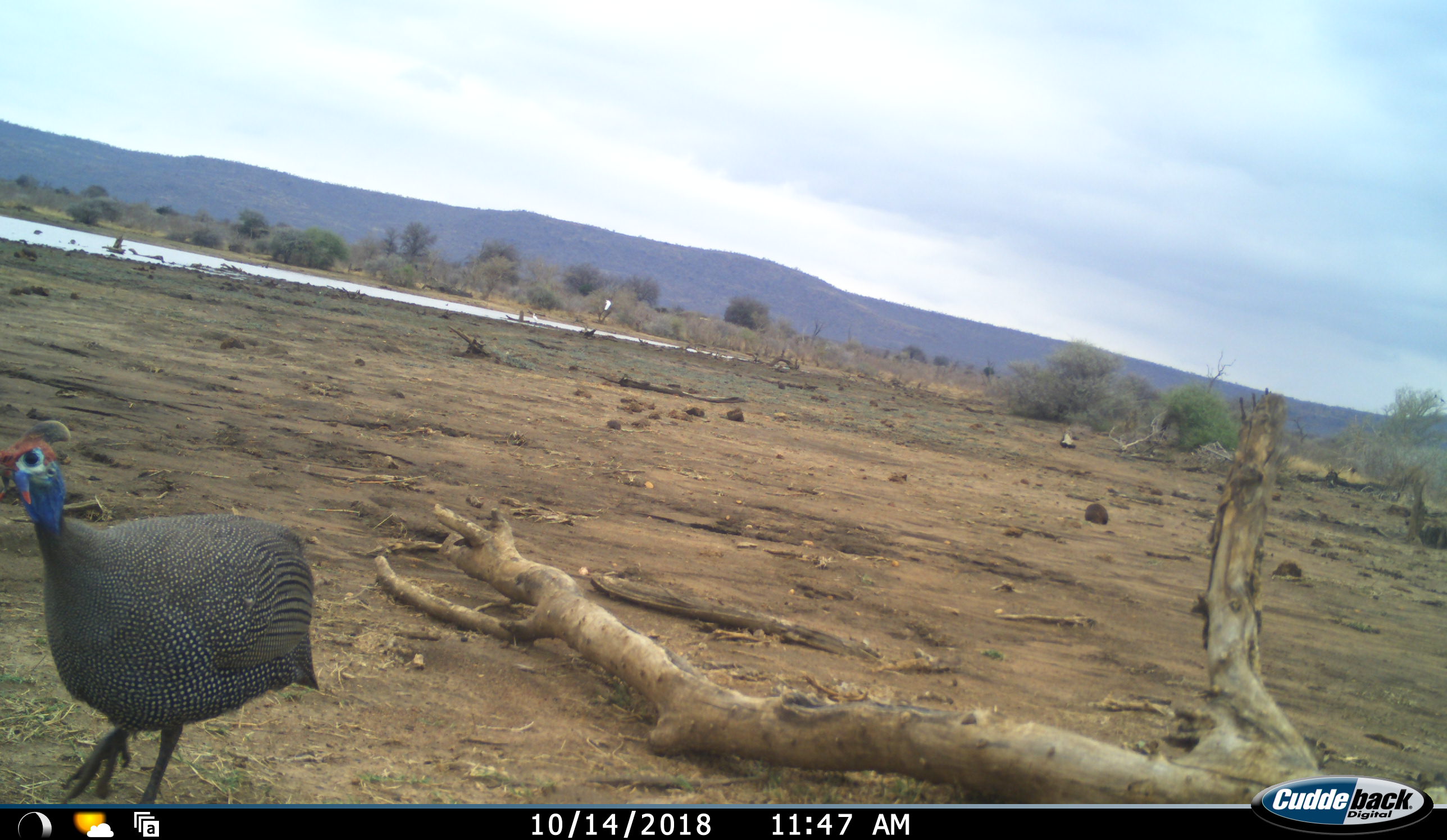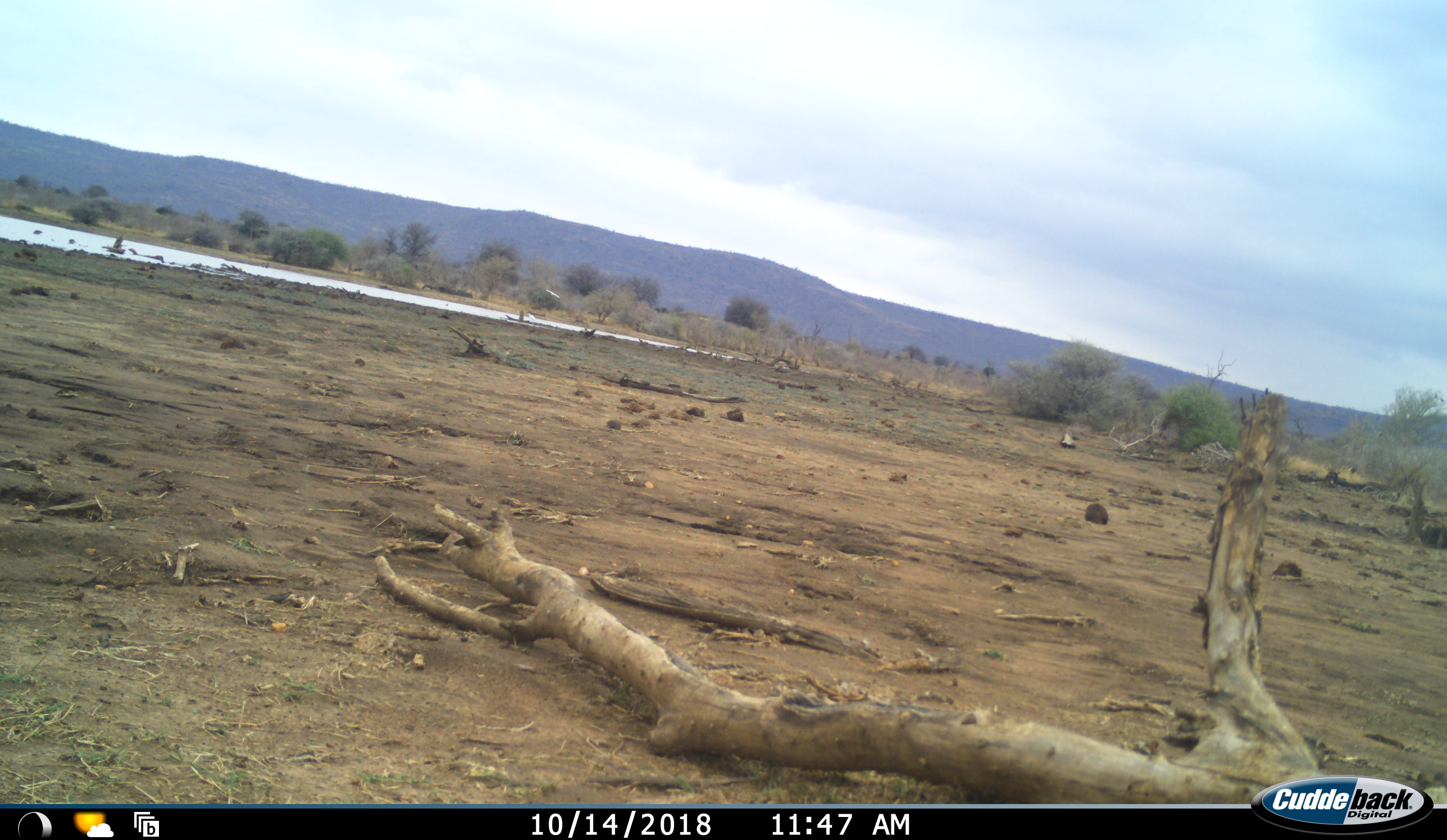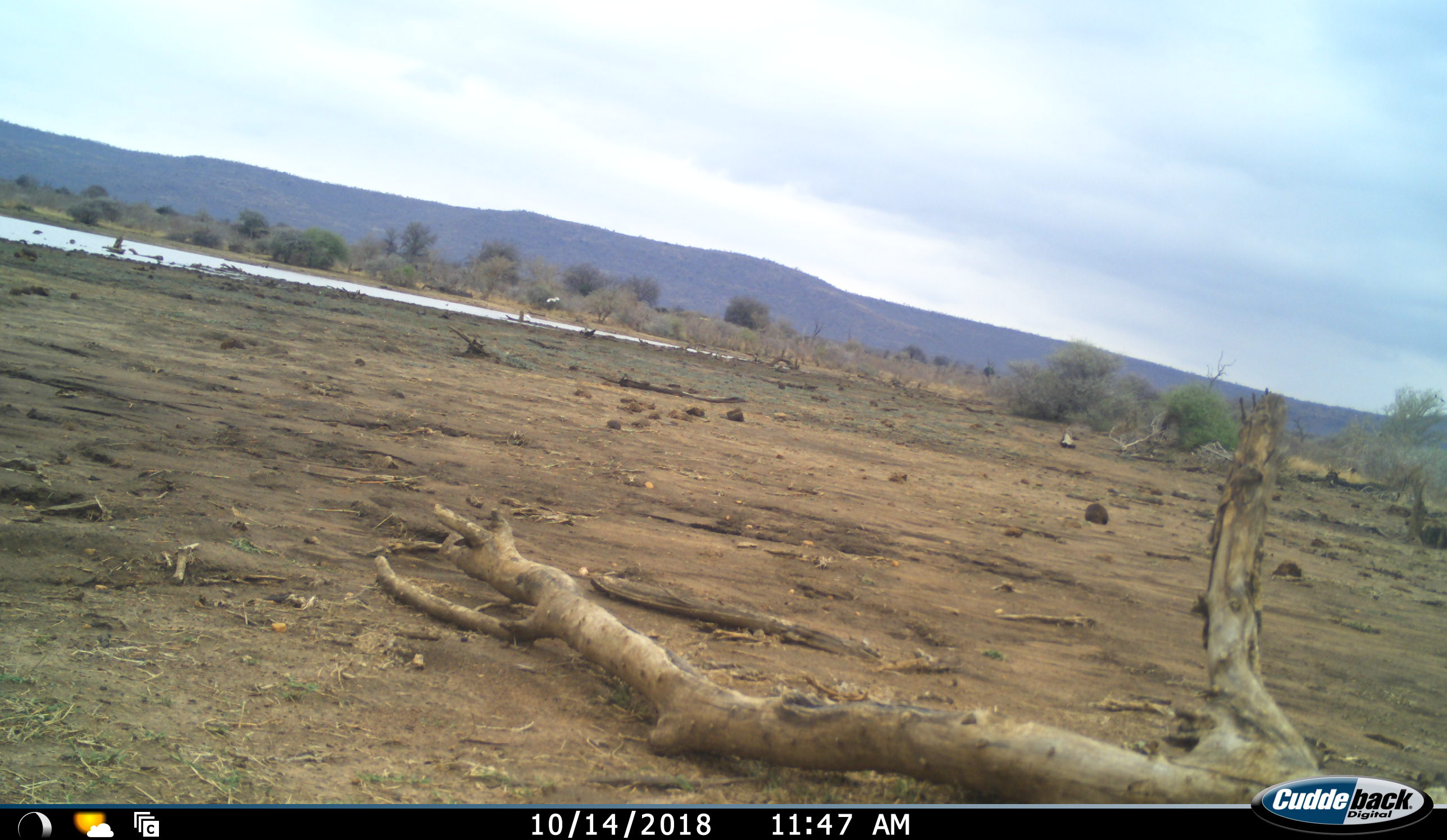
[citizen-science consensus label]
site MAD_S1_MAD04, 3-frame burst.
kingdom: Animalia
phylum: Chordata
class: Aves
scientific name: Aves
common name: bird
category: birdother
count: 1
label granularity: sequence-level